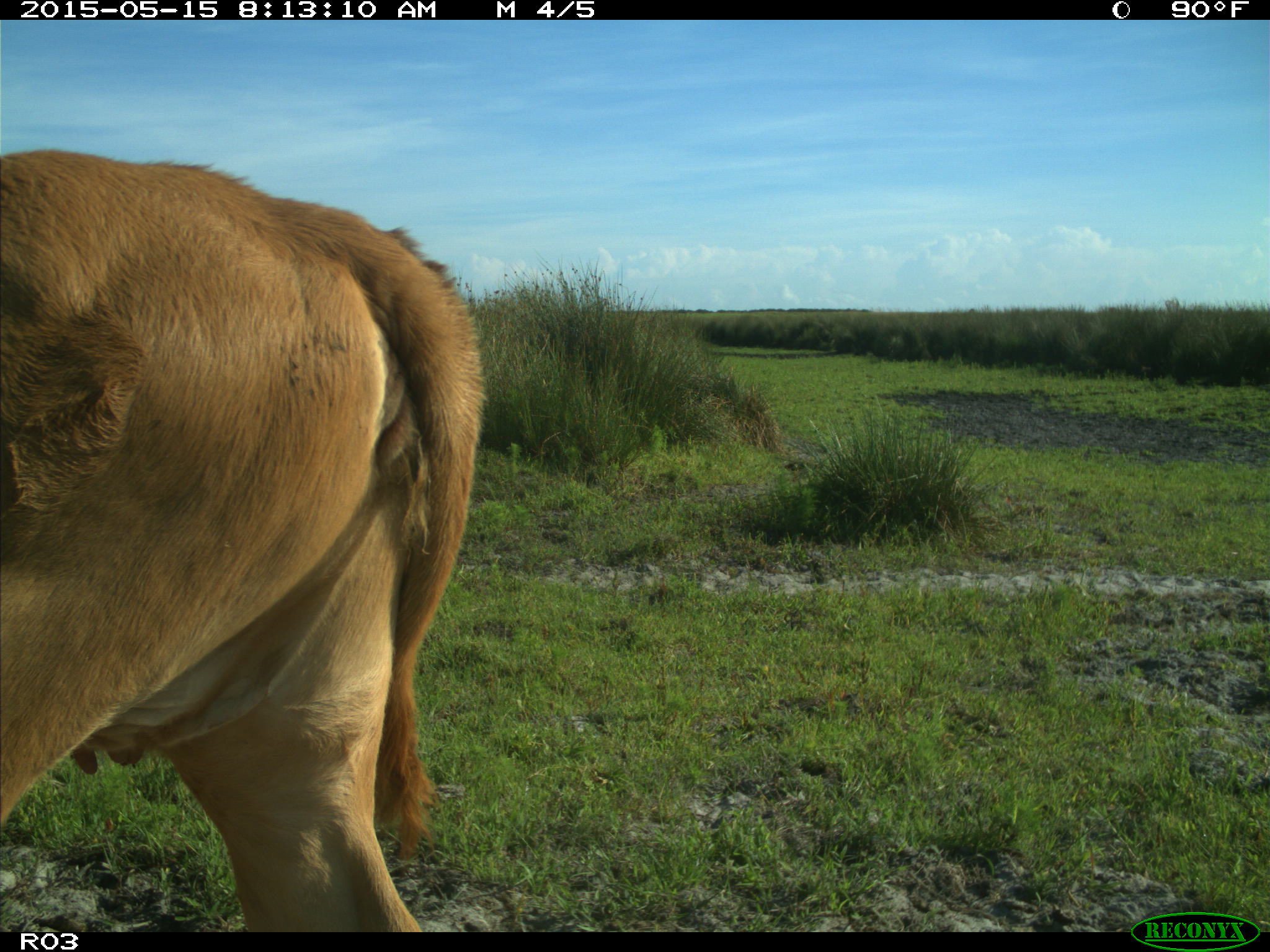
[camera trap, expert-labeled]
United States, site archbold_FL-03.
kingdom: Animalia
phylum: Chordata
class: Mammalia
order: Artiodactyla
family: Bovidae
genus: Bos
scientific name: Bos taurus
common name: domestic cow